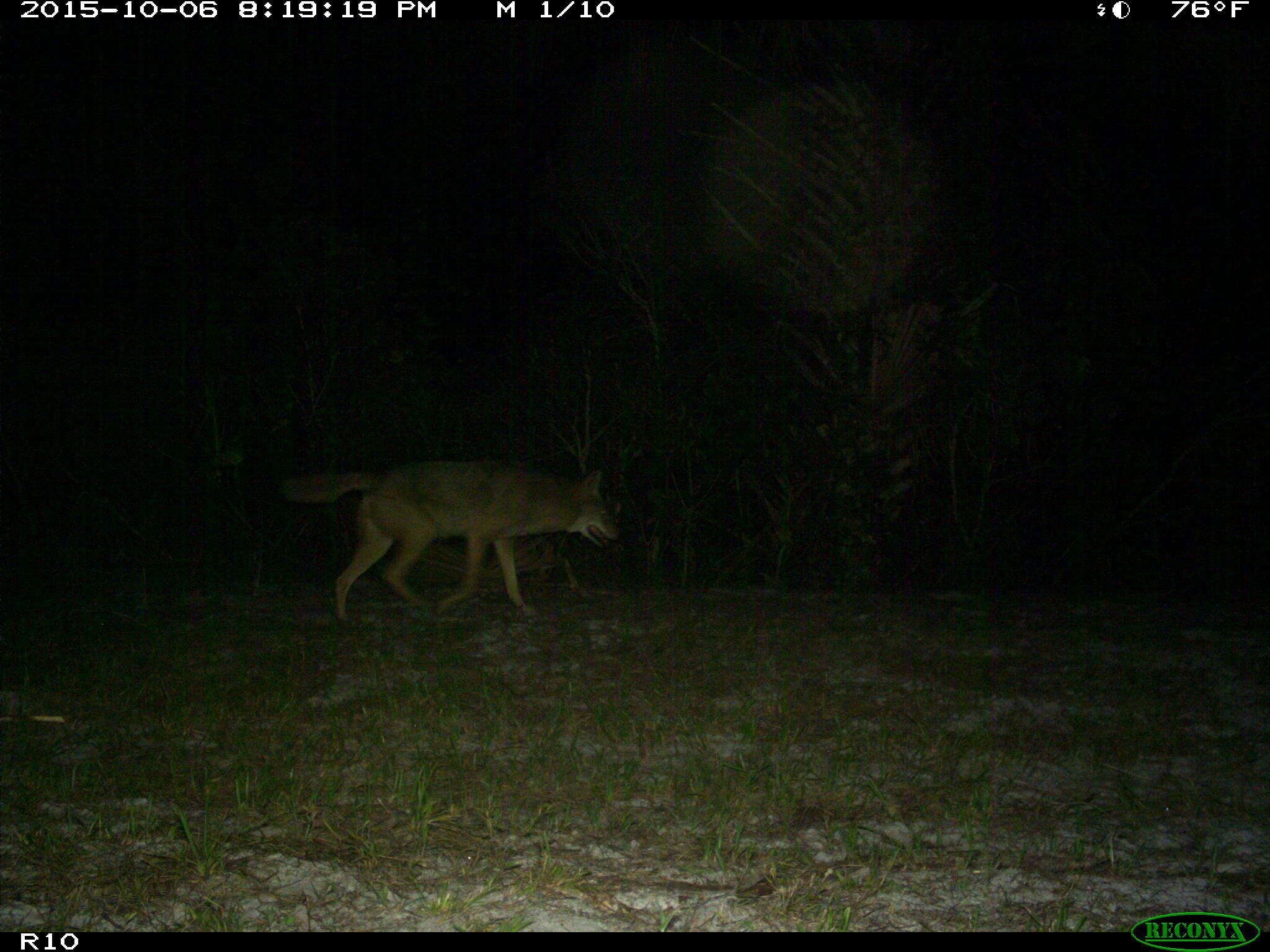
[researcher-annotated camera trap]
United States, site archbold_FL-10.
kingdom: Animalia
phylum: Chordata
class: Mammalia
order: Carnivora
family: Canidae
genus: Canis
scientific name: Canis latrans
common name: coyote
Canis latrans (coyote).